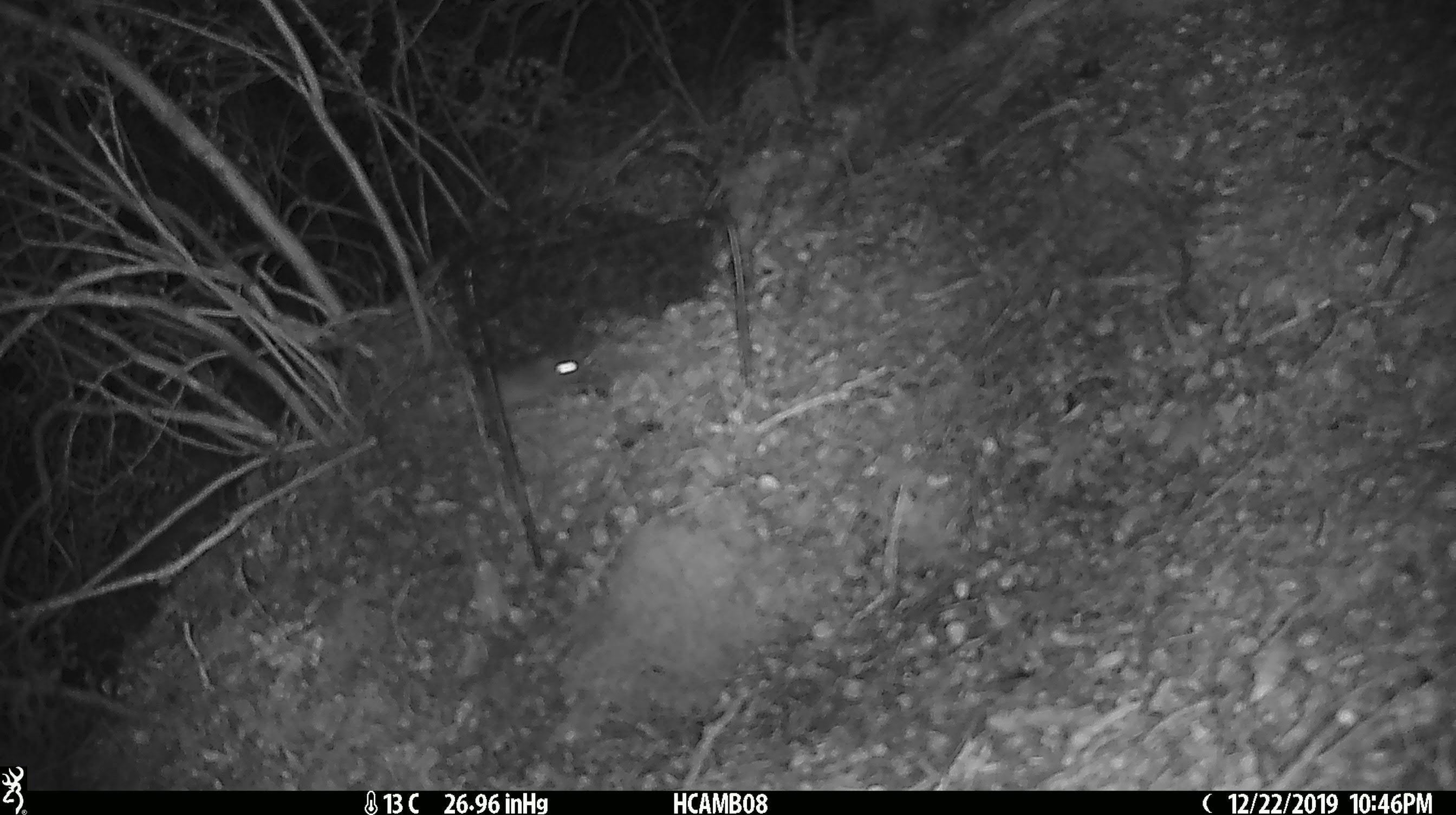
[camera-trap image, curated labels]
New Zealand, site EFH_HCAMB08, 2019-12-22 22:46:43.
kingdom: Animalia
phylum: Chordata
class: Mammalia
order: Rodentia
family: Muridae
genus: Mus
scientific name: Mus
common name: mouse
Mouse (Mus).